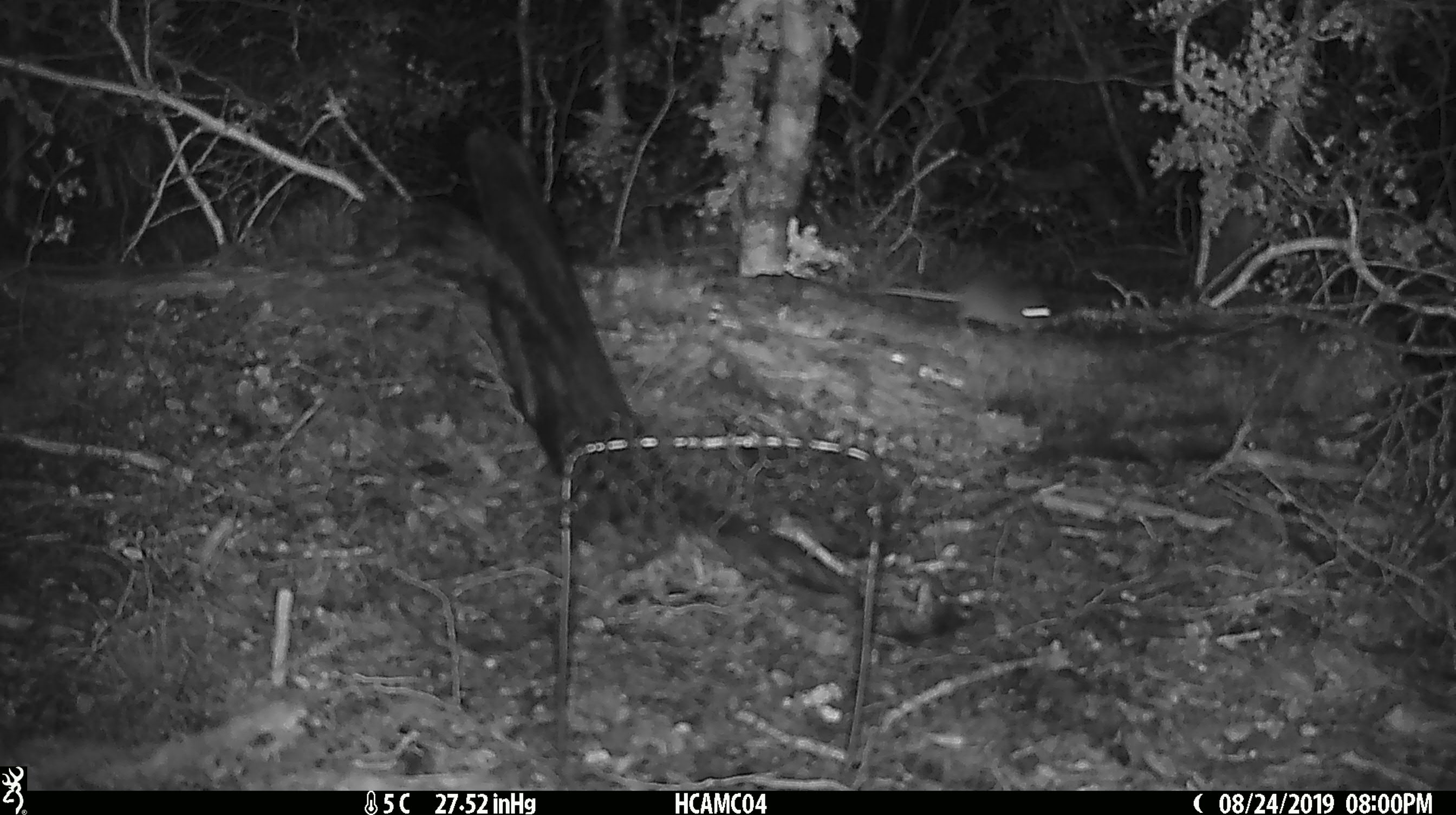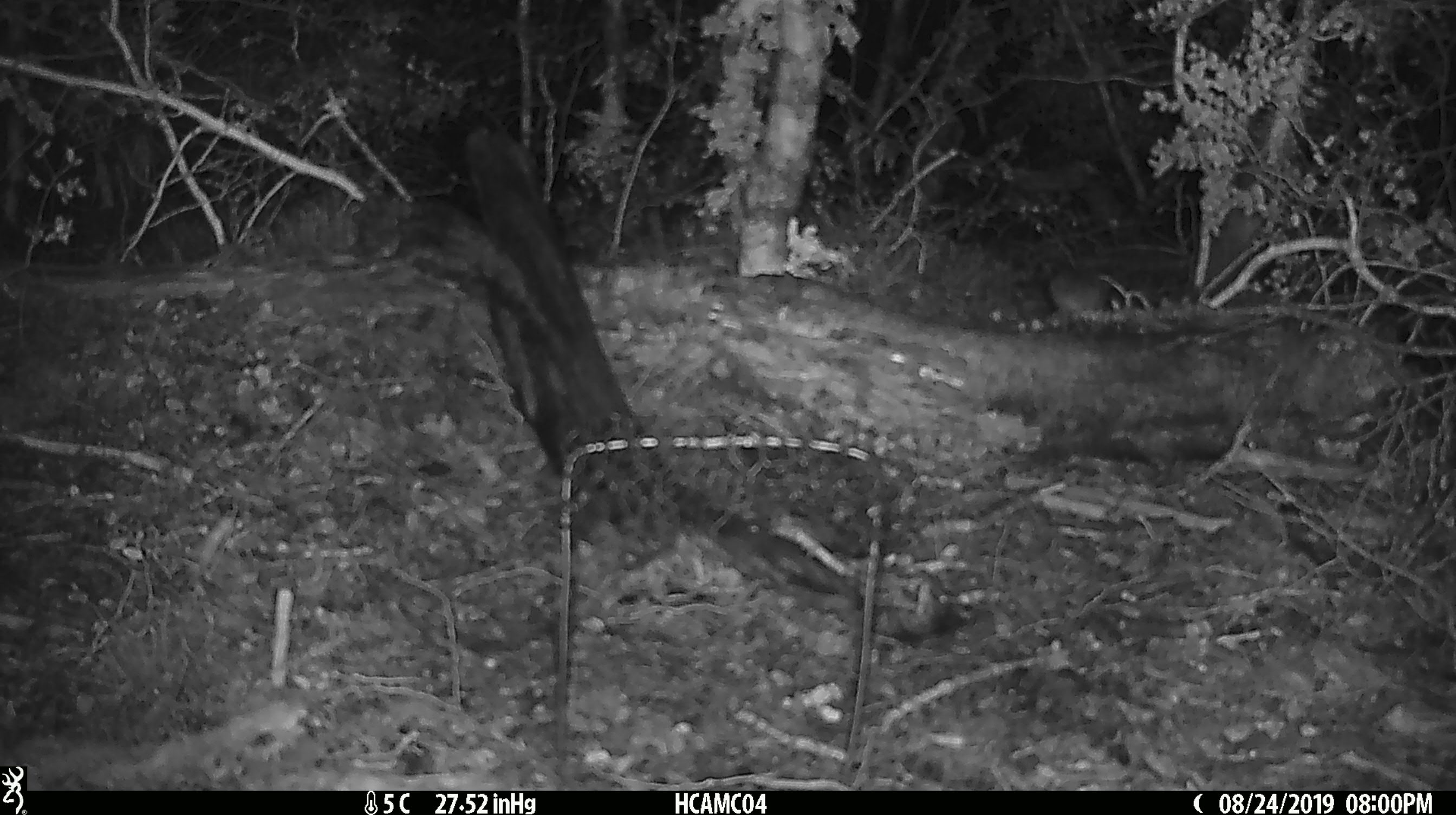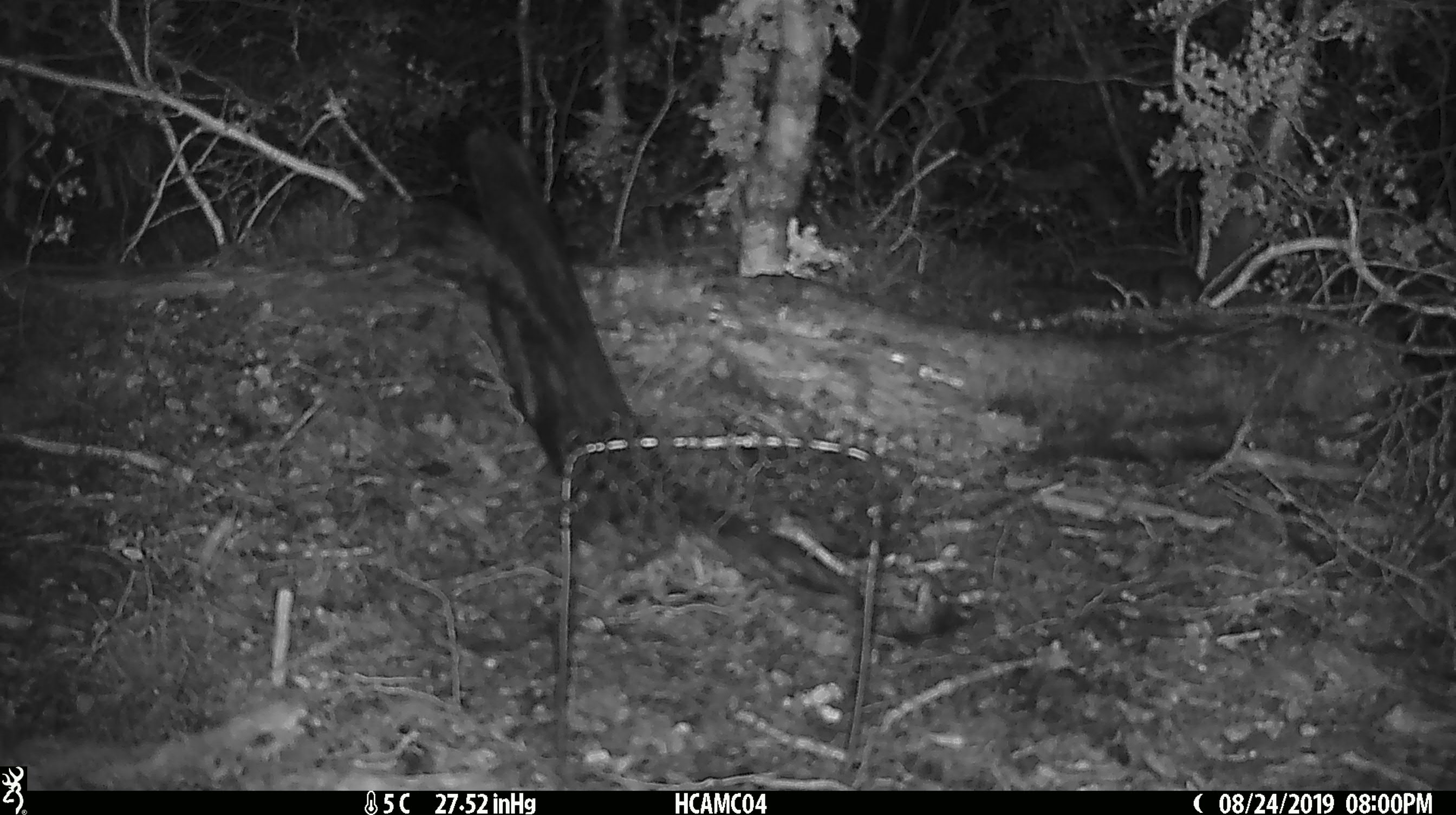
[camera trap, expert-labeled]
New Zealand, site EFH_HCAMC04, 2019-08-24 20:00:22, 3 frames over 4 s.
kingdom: Animalia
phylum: Chordata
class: Mammalia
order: Rodentia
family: Muridae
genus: Mus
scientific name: Mus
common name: mouse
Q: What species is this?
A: Mouse (Mus).